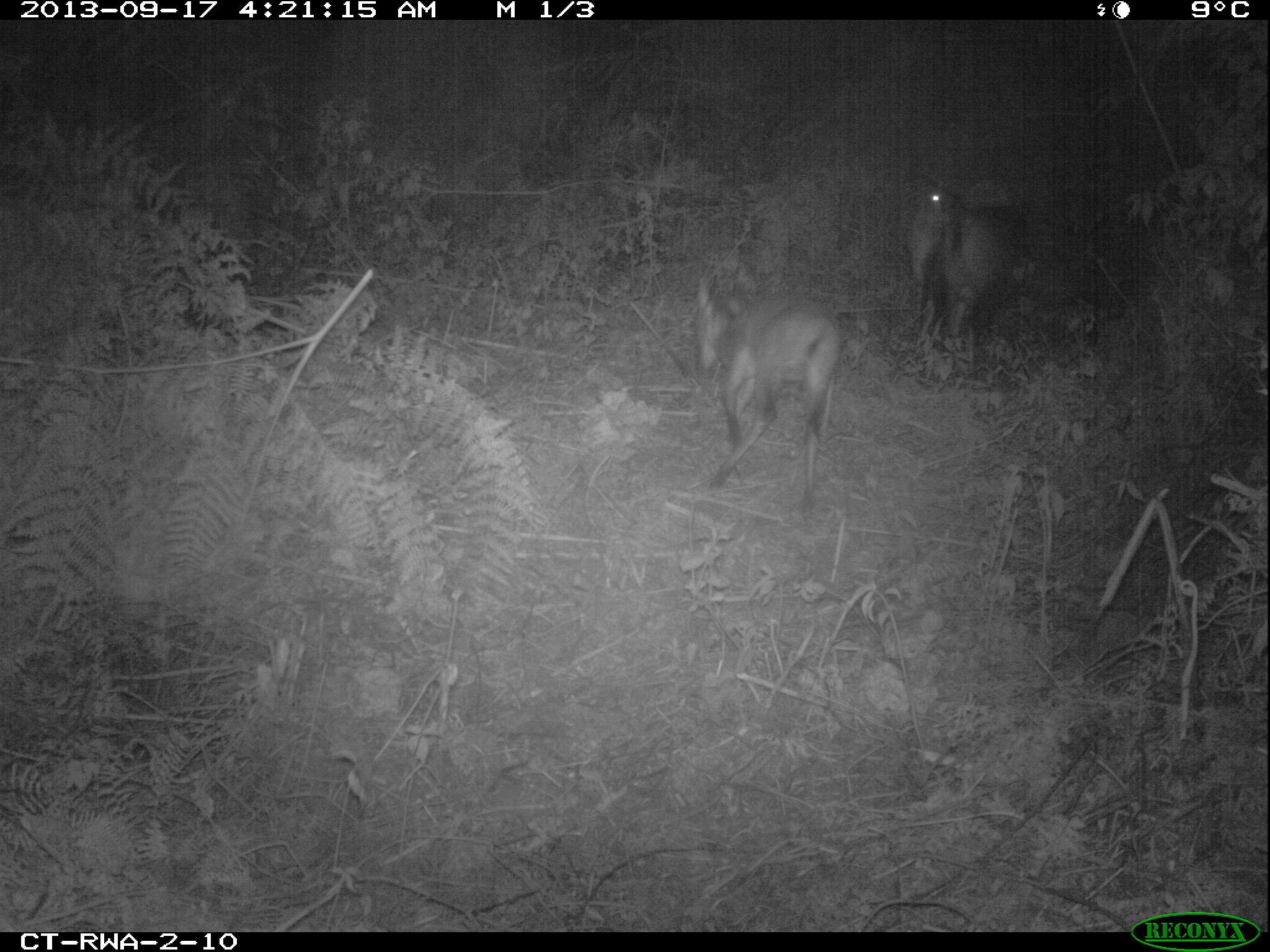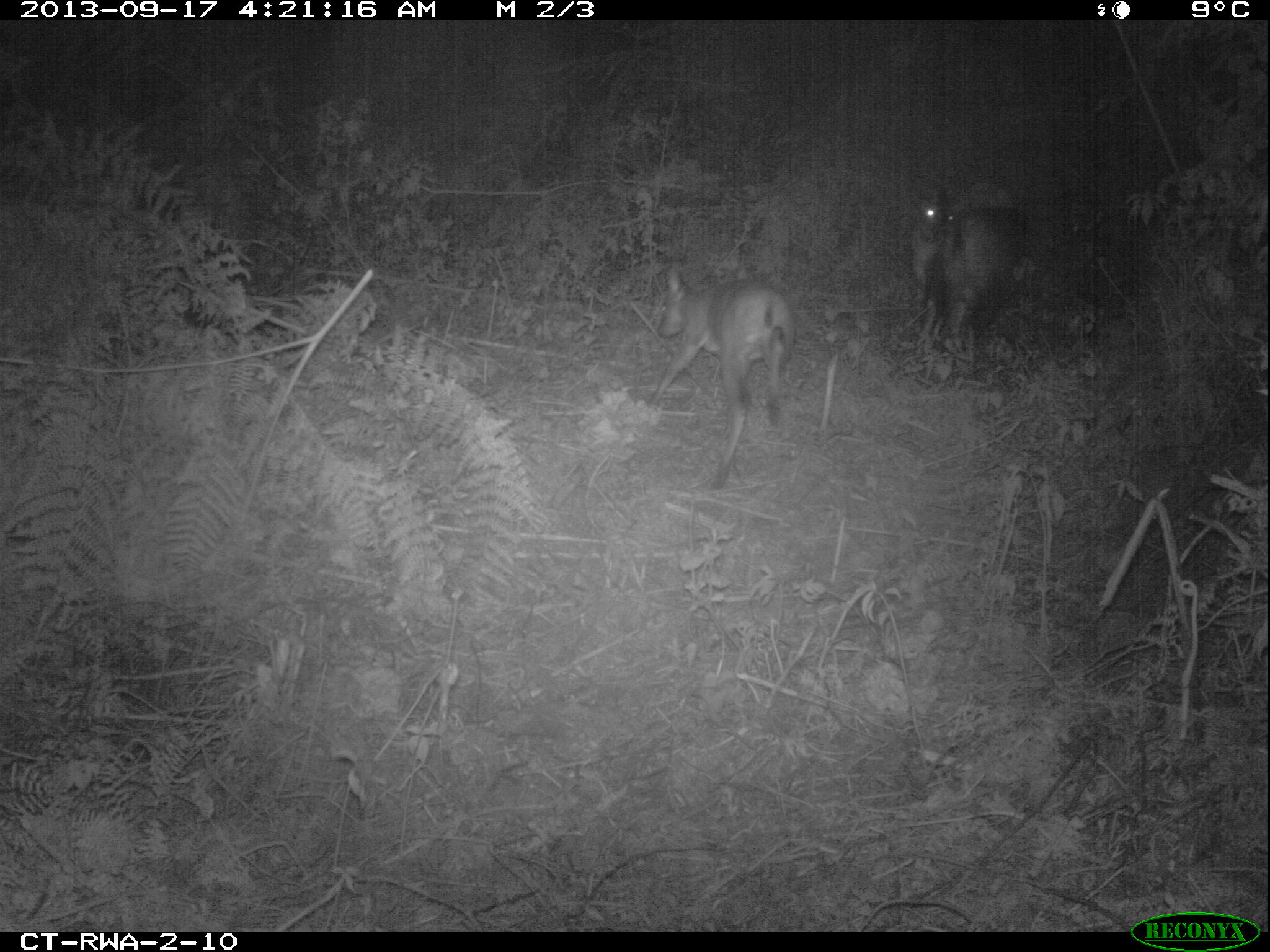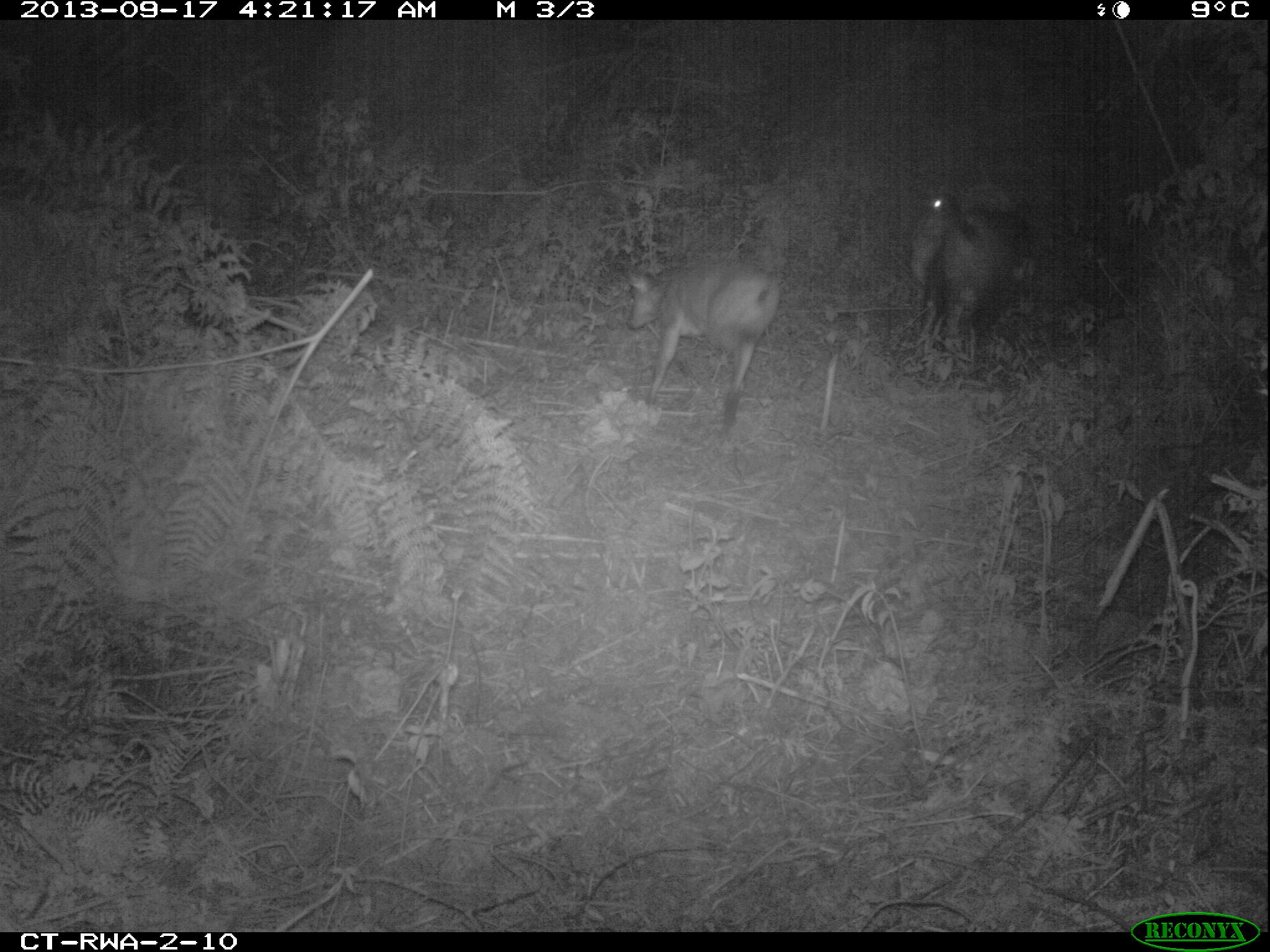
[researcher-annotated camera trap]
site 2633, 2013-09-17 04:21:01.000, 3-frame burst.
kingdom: Animalia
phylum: Chordata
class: Mammalia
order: Artiodactyla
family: Bovidae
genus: Cephalophus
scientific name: Cephalophus nigrifrons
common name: black-fronted duiker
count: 2